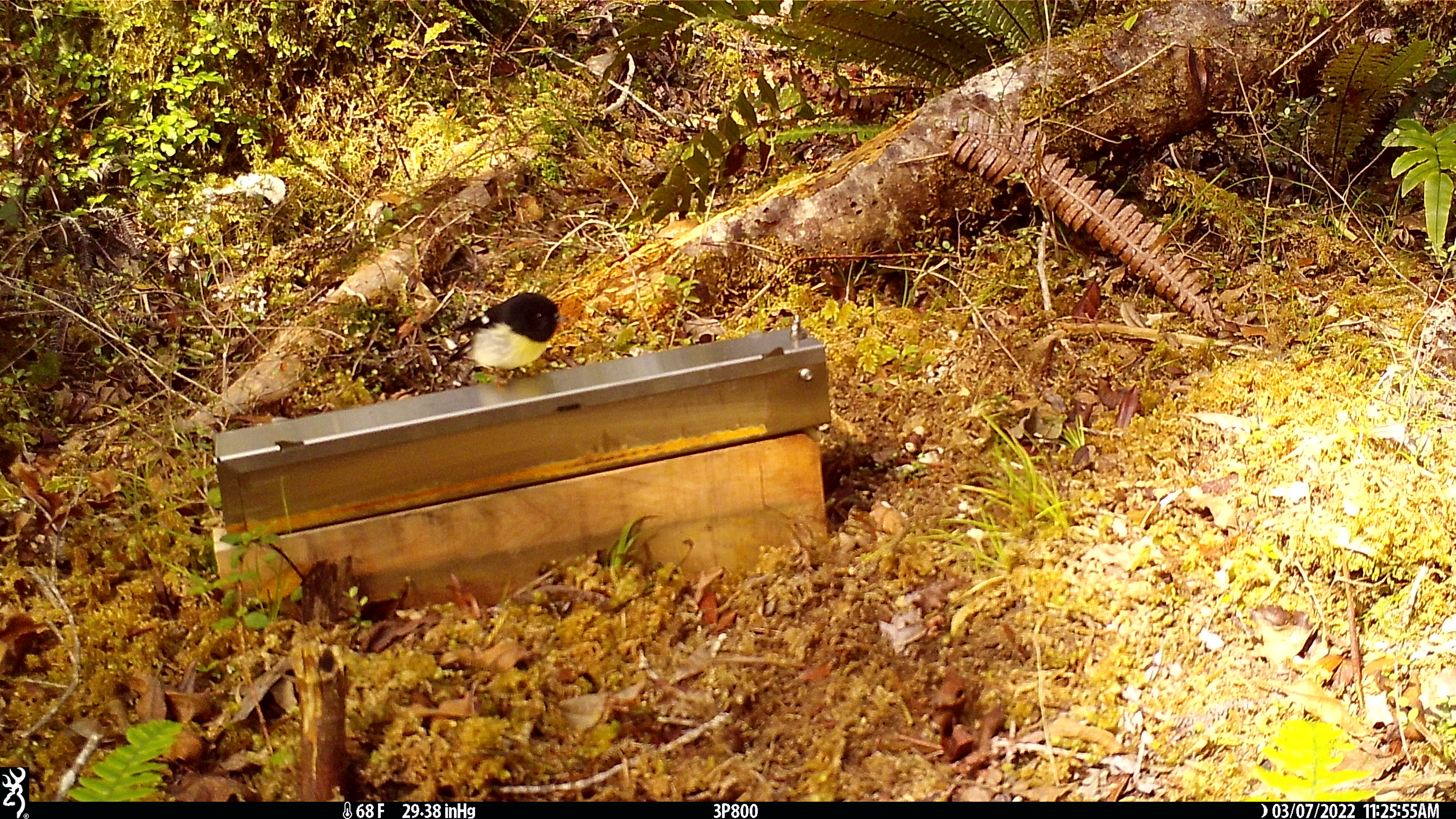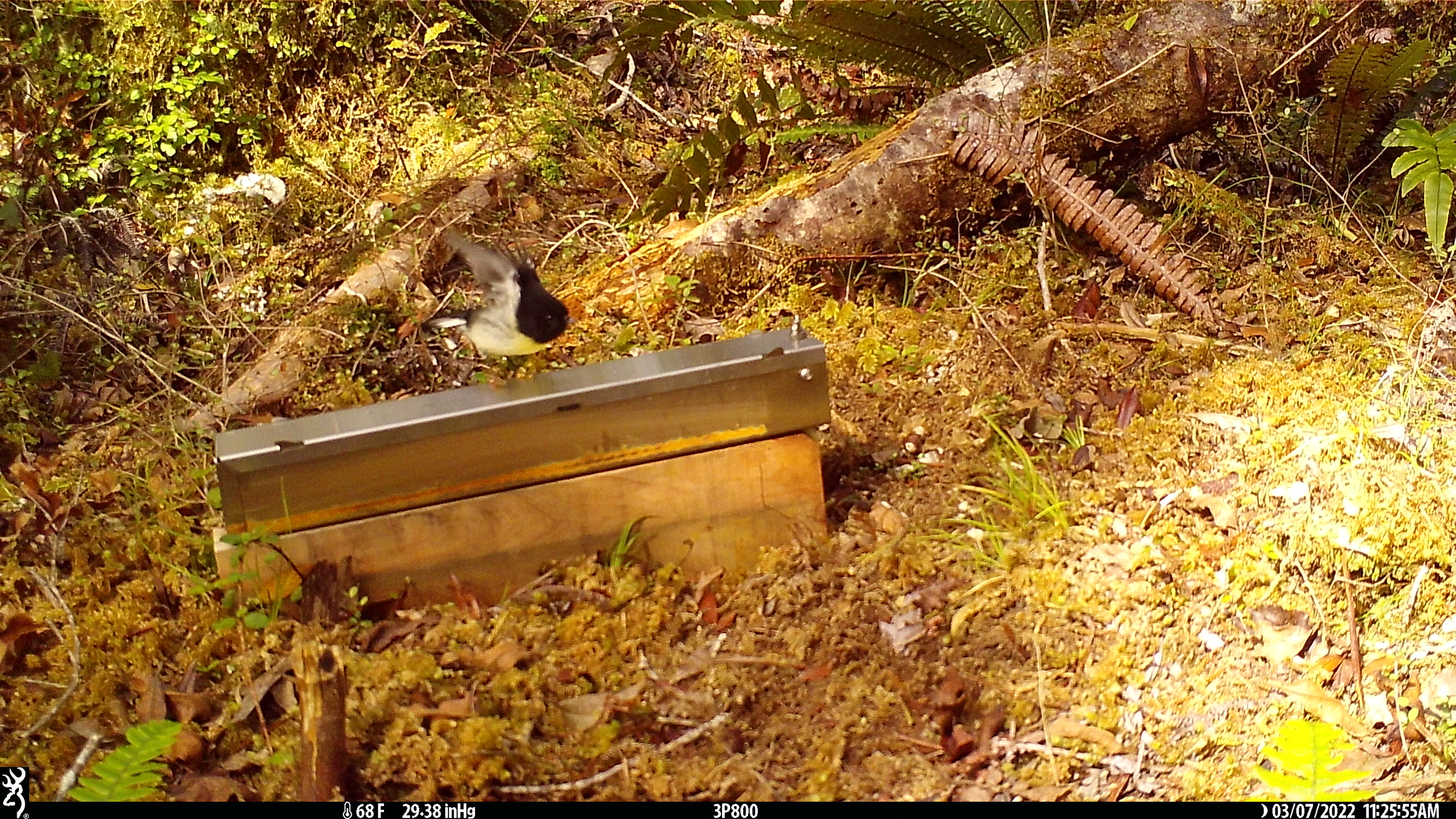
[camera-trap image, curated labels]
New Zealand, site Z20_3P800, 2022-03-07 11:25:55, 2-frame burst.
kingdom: Animalia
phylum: Chordata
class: Aves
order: Passeriformes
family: Petroicidae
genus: Petroica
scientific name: Petroica macrocephala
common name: tomtit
Tomtit (Petroica macrocephala).